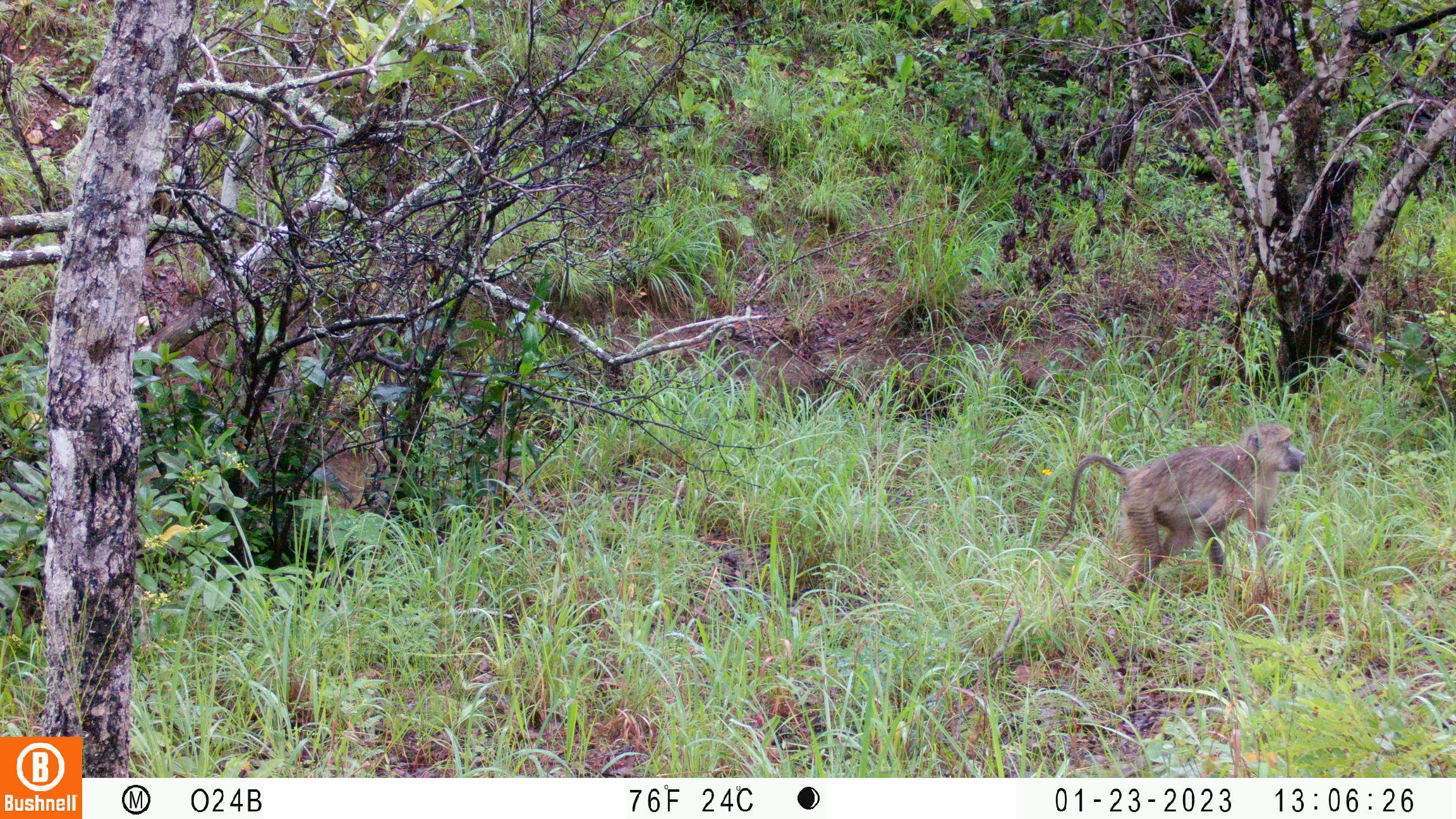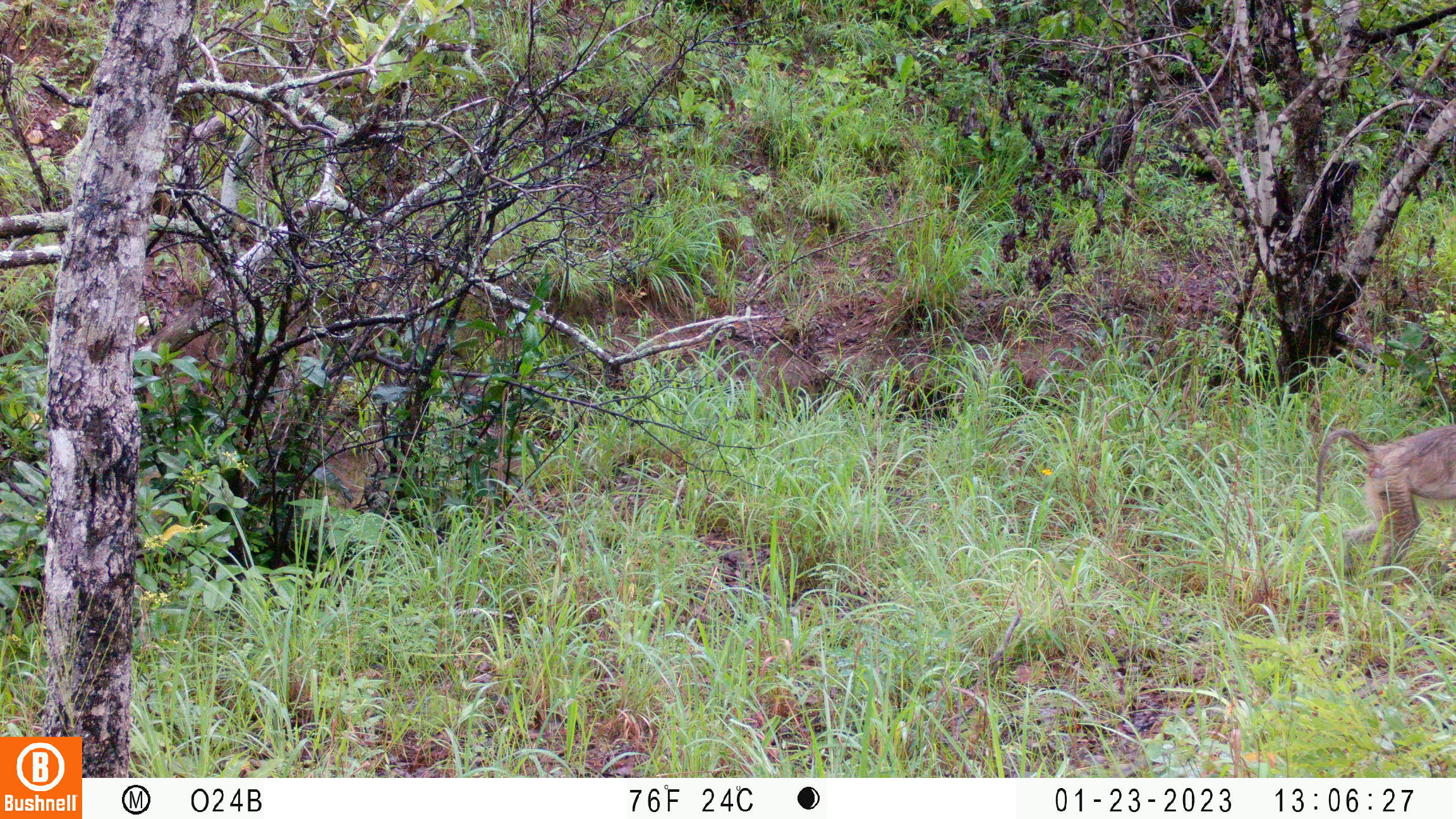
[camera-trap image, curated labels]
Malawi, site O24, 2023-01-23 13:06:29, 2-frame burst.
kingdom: Animalia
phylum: Chordata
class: Mammalia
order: Primates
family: Cercopithecidae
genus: Papio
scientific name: Papio cynocephalus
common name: yellow baboon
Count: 1.